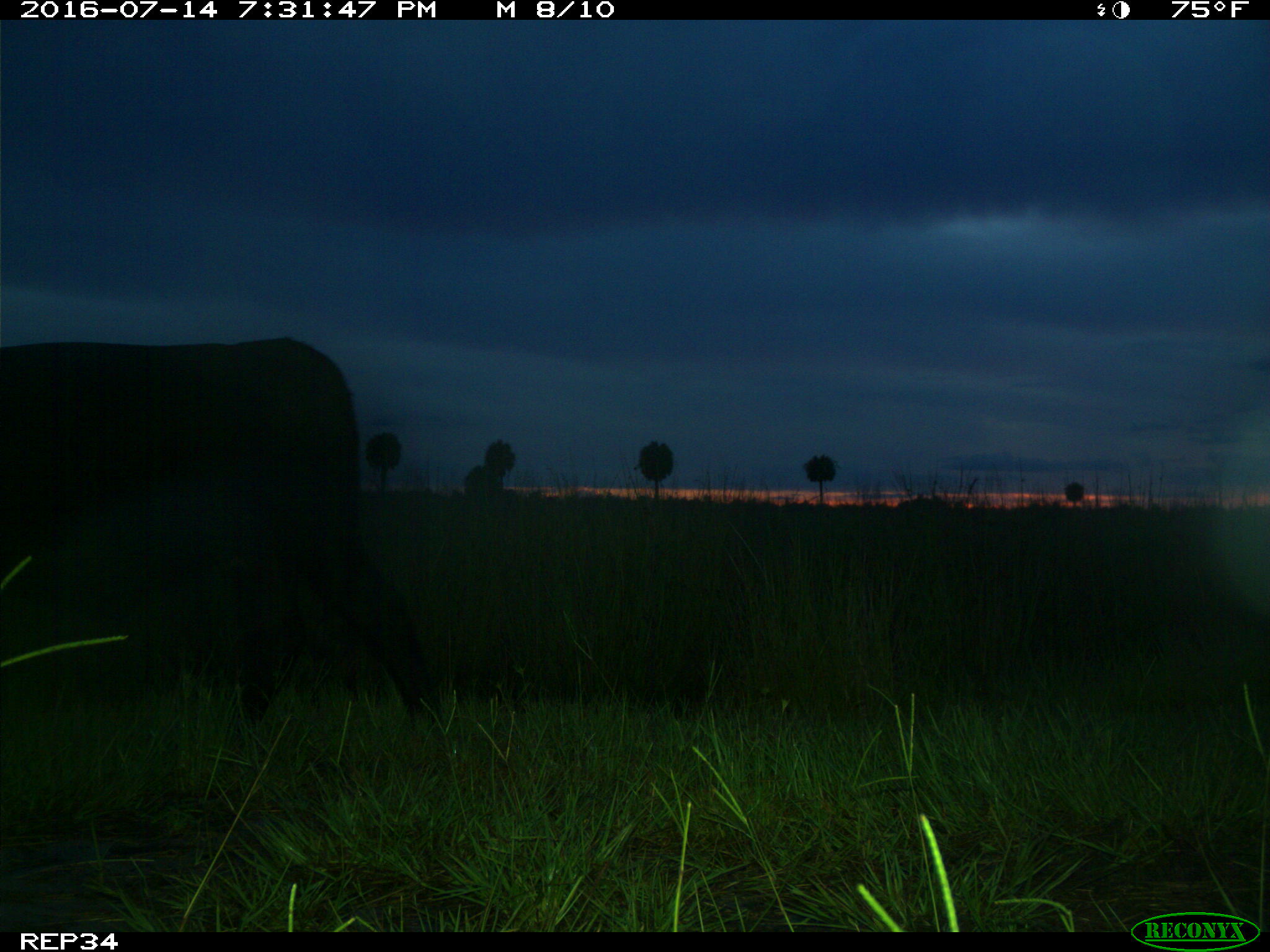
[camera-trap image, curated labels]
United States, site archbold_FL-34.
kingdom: Animalia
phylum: Chordata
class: Mammalia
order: Artiodactyla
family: Bovidae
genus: Bos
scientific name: Bos taurus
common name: domestic cow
Bos taurus (domestic cow).